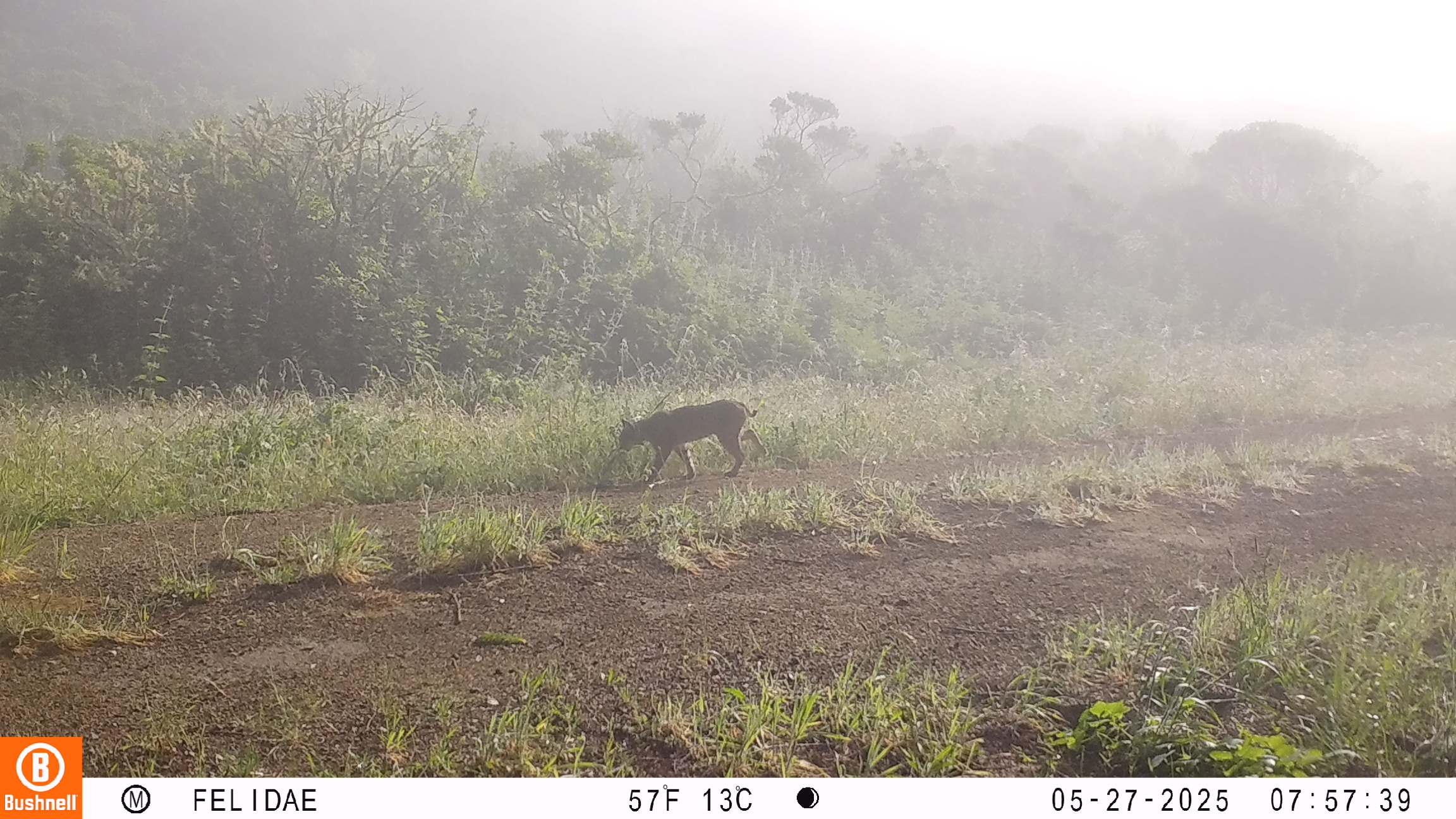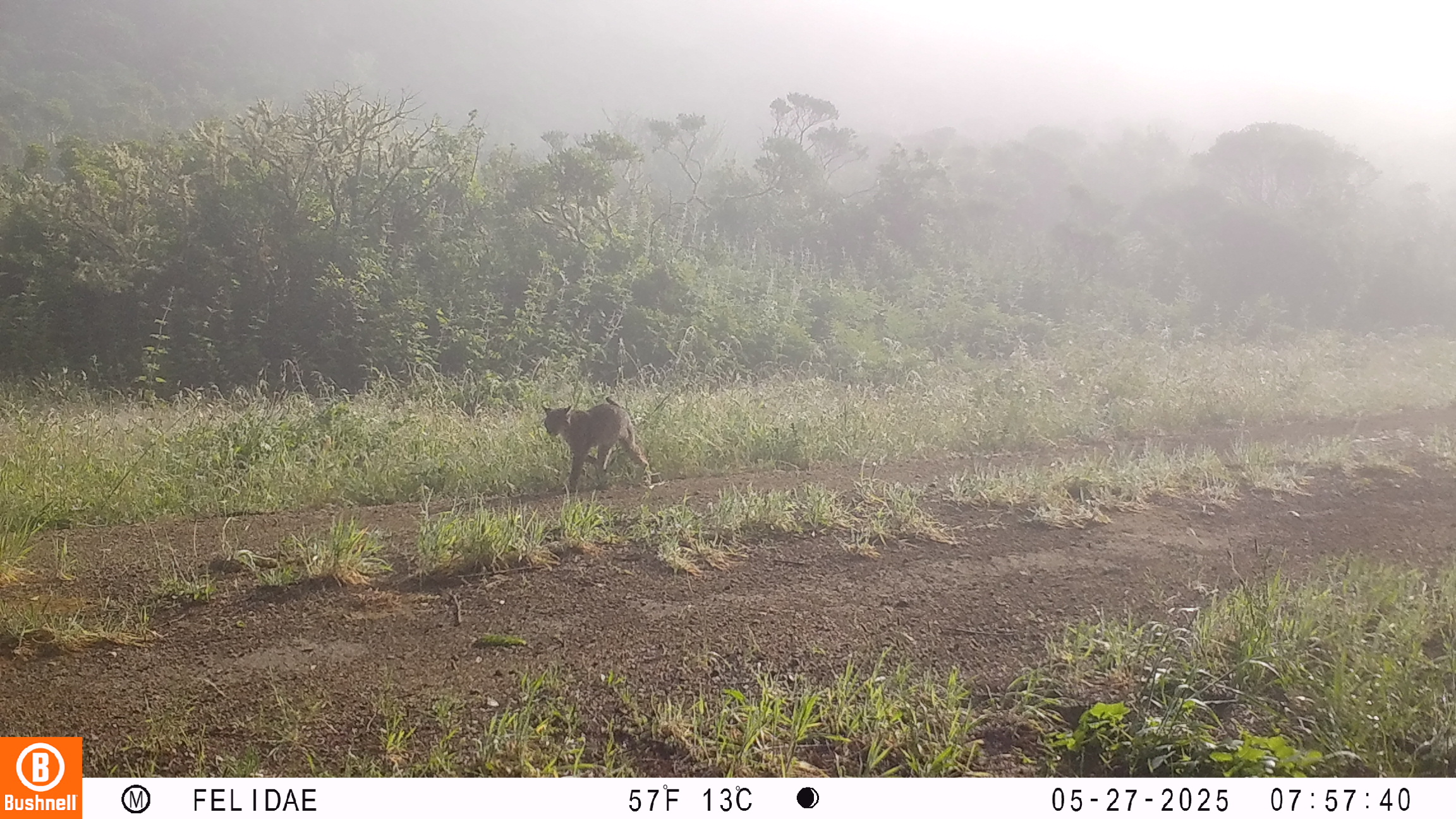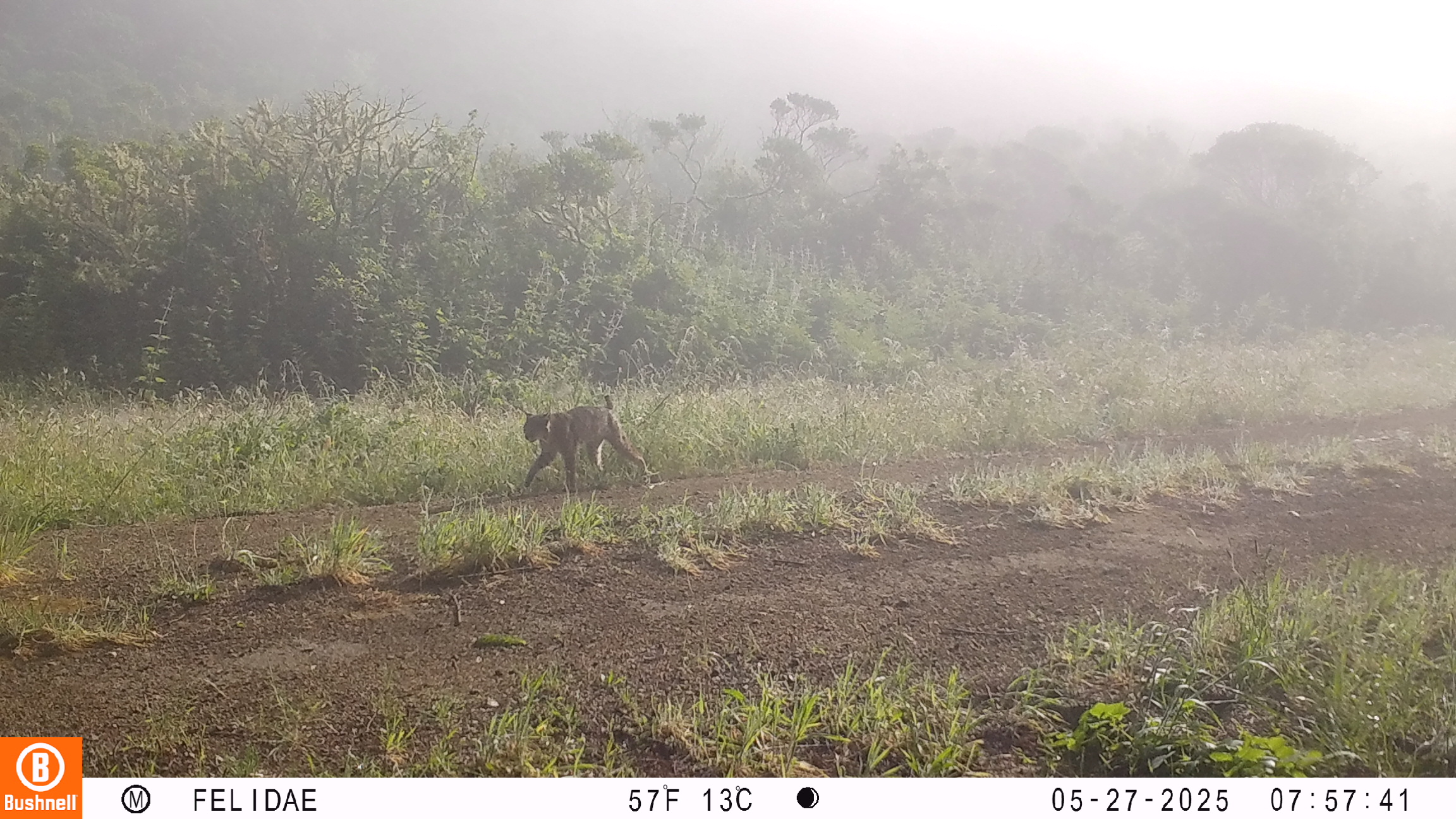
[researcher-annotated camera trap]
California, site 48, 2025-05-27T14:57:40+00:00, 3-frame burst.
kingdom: Animalia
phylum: Chordata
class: Mammalia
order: Carnivora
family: Felidae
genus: Lynx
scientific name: Lynx rufus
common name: bobcat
Bobcat (Lynx rufus).